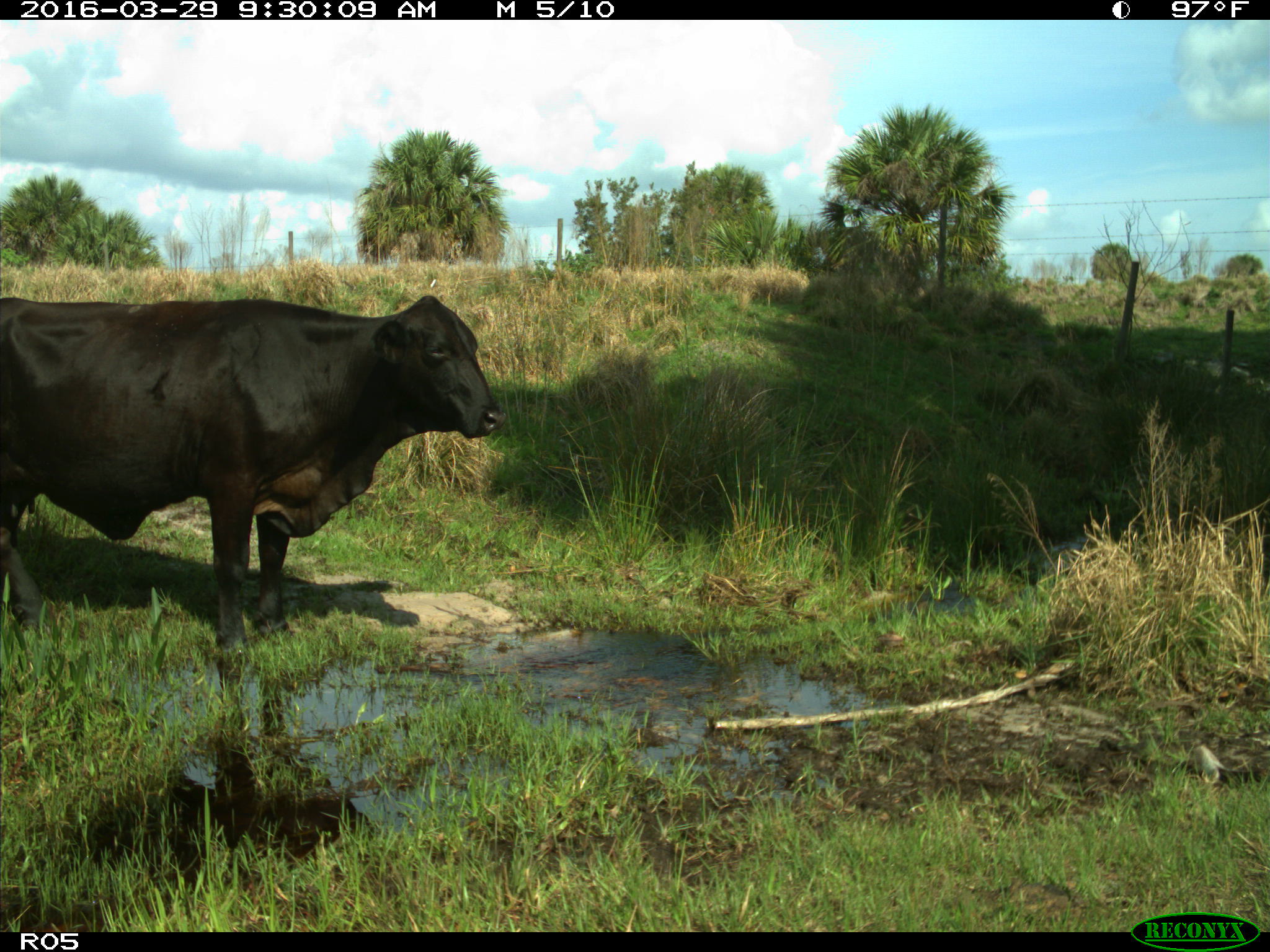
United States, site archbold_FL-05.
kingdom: Animalia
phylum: Chordata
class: Mammalia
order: Artiodactyla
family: Bovidae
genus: Bos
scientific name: Bos taurus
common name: domestic cow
Bos taurus (domestic cow).